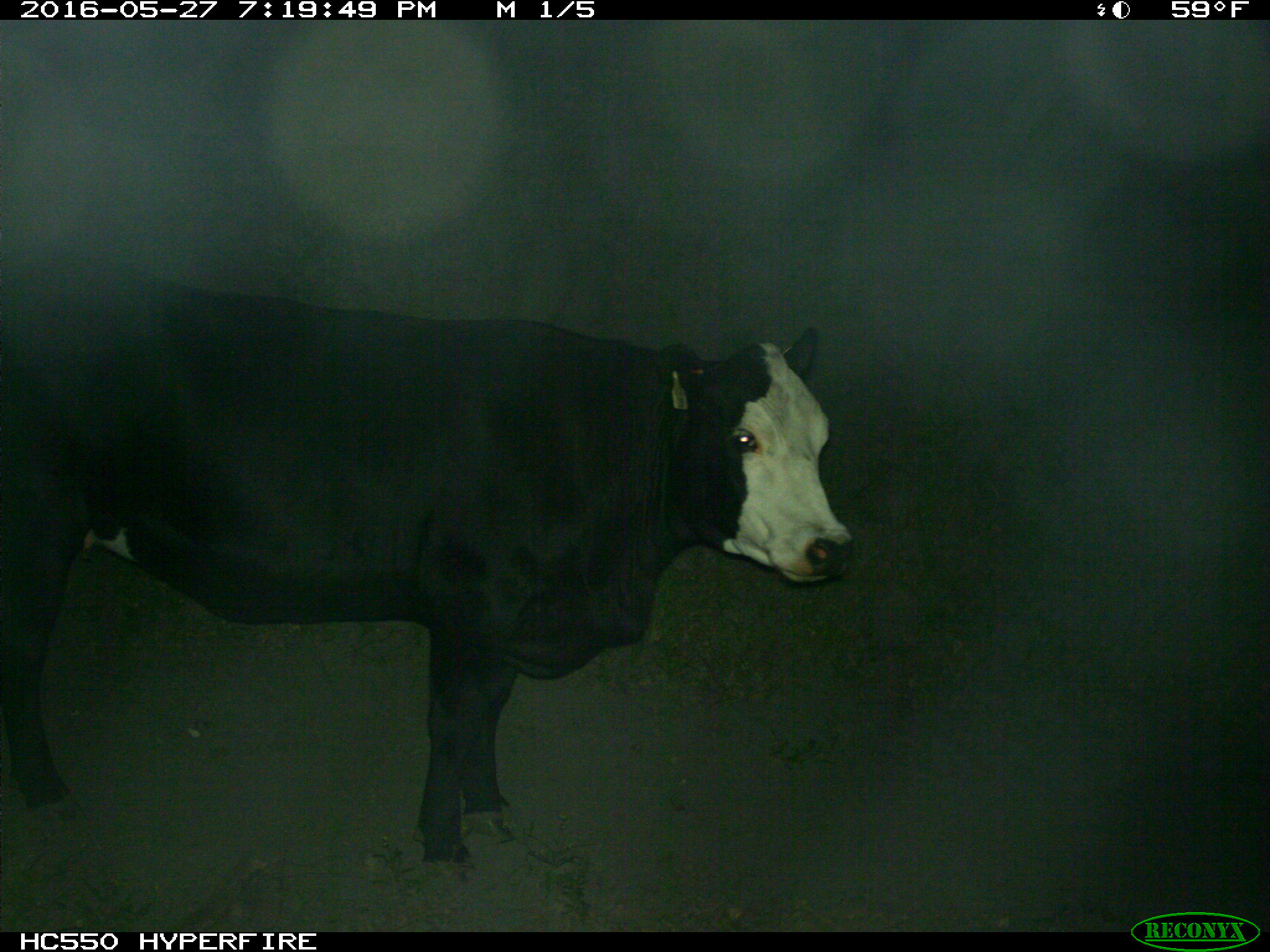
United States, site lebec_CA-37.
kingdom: Animalia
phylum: Chordata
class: Mammalia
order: Artiodactyla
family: Bovidae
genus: Bos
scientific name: Bos taurus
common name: domestic cow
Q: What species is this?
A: Bos taurus (domestic cow).